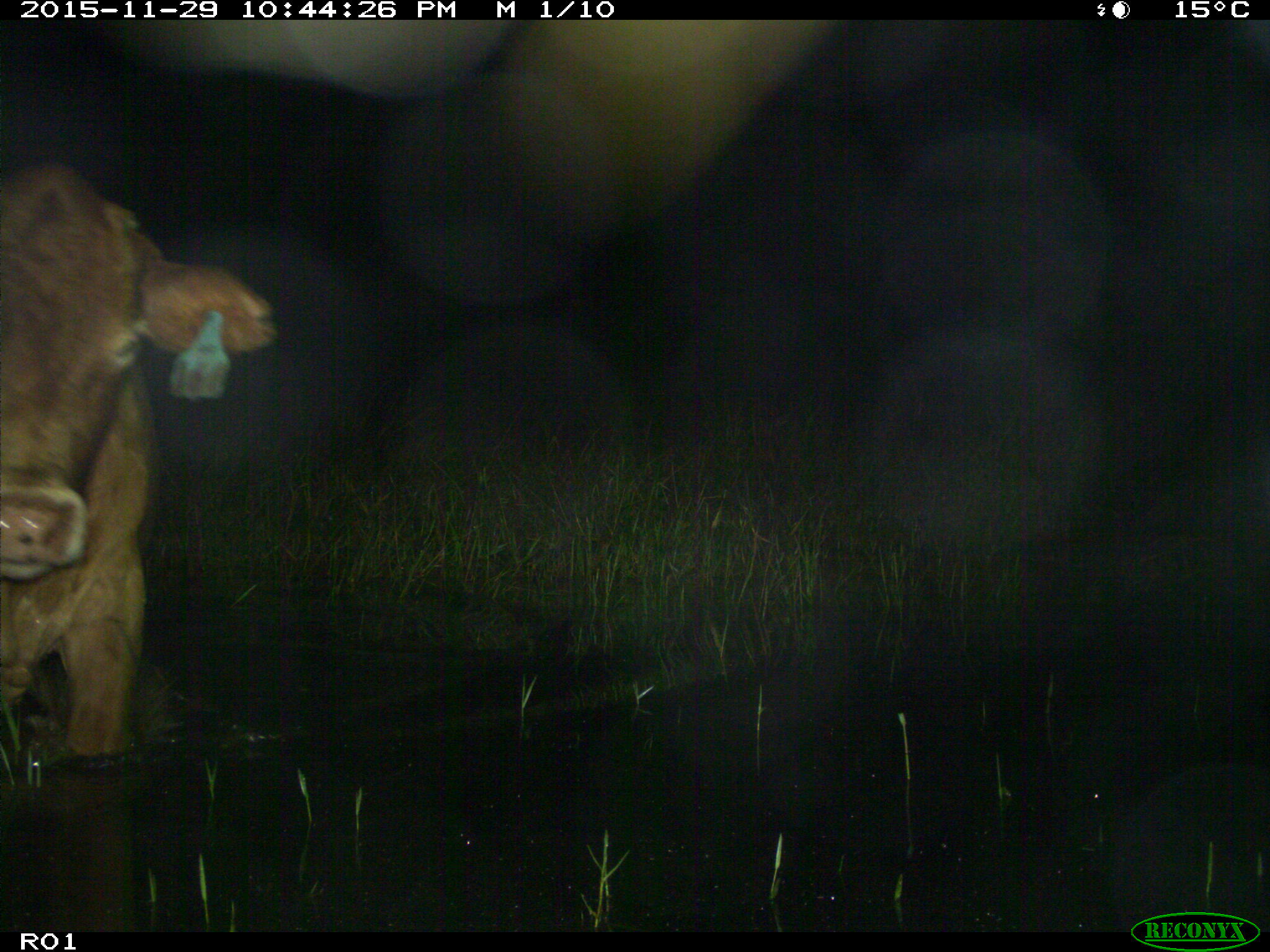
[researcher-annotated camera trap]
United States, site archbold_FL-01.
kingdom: Animalia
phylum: Chordata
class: Mammalia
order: Artiodactyla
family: Bovidae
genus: Bos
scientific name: Bos taurus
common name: domestic cow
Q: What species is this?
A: Bos taurus (domestic cow).